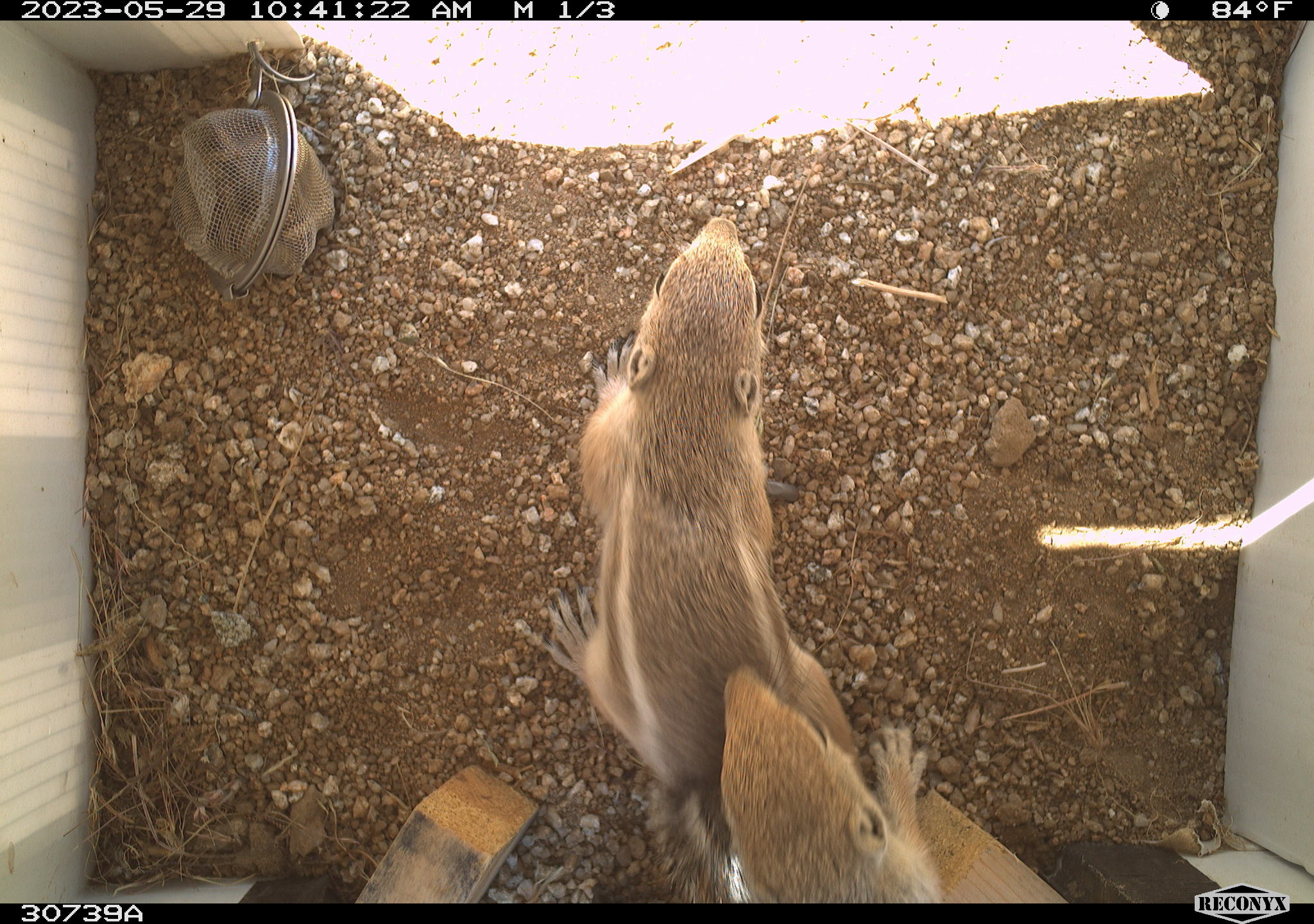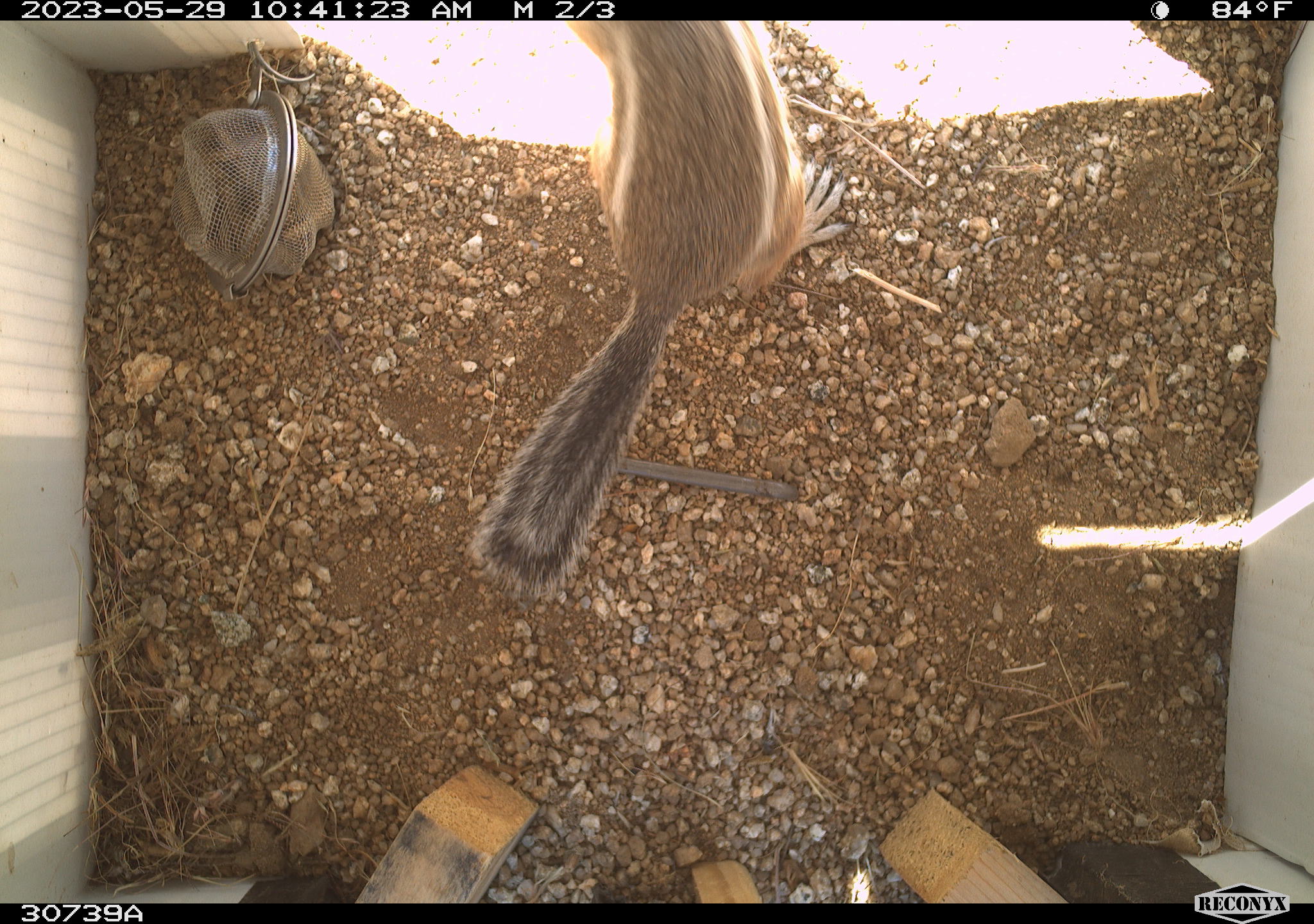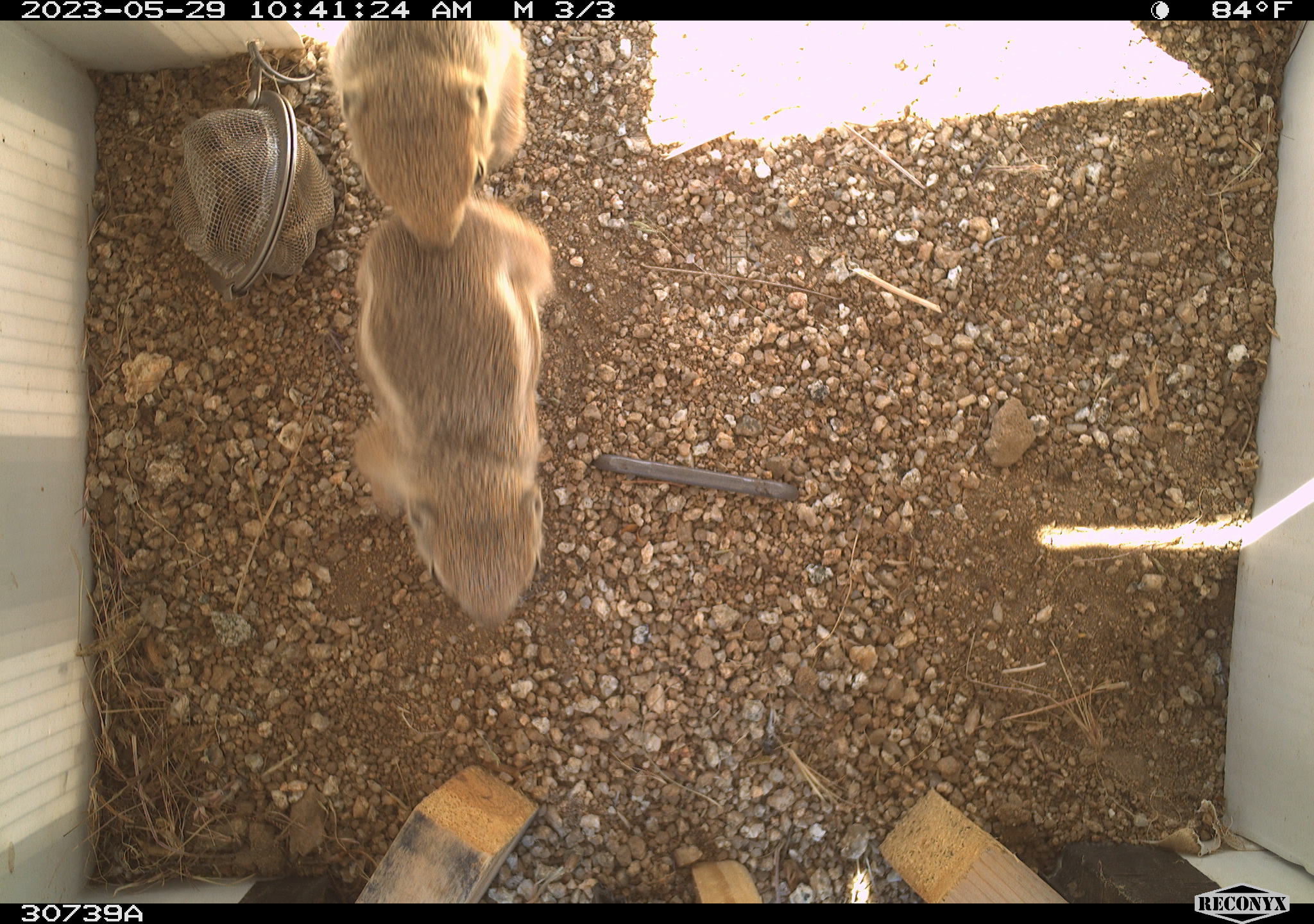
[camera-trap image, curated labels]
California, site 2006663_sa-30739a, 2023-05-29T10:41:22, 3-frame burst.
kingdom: Animalia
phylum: Chordata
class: Mammalia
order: Rodentia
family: Sciuridae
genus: Ammospermophilus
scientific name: Ammospermophilus leucurus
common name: white-tailed antelope squirrel